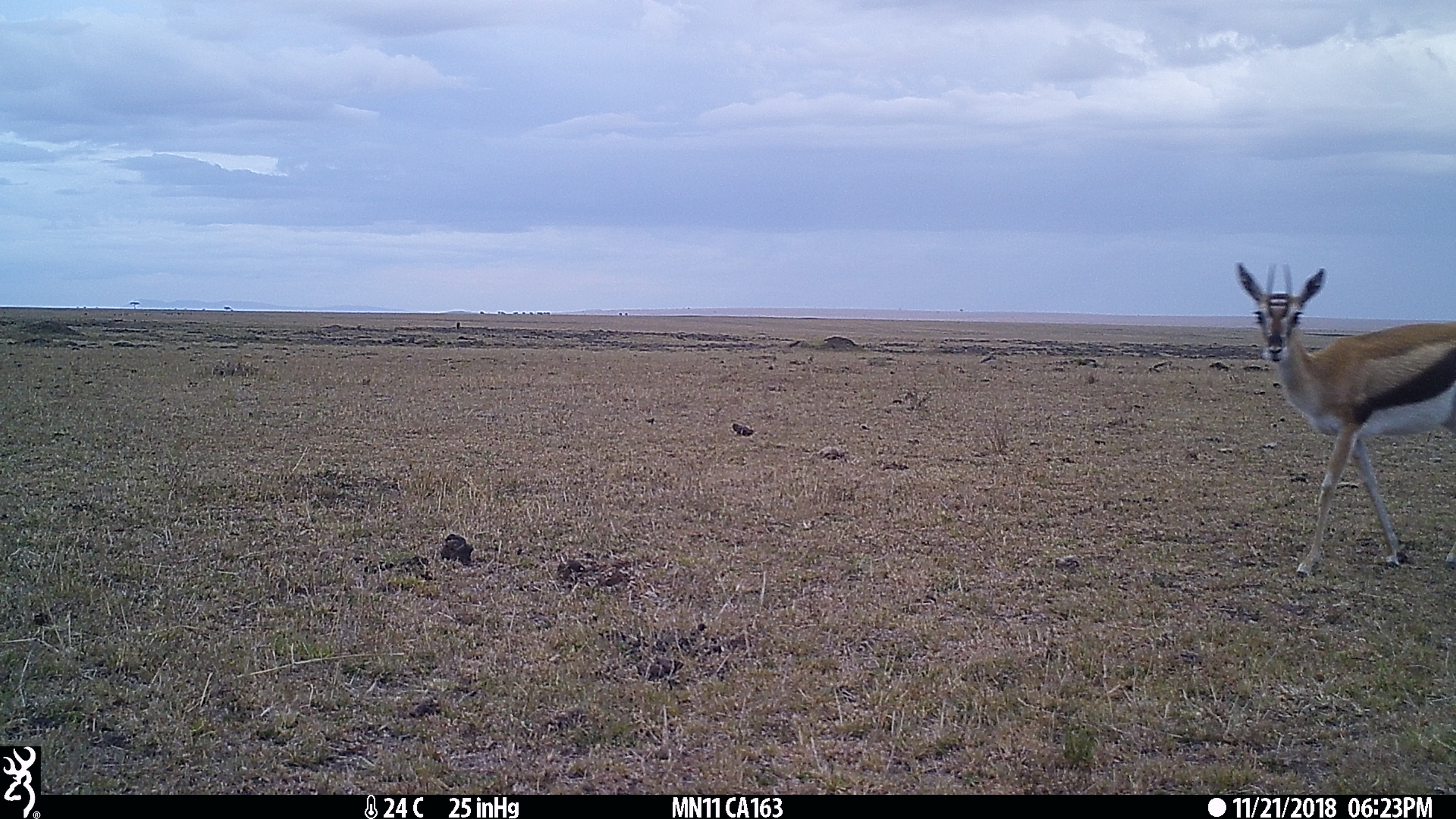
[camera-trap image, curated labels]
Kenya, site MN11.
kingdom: Animalia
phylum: Chordata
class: Mammalia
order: Artiodactyla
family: Bovidae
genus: Eudorcas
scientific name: Eudorcas thomsonii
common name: thomon's gazelle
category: gazelle thomsons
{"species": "gazelle thomsons (thomon's gazelle) (Eudorcas thomsonii)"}